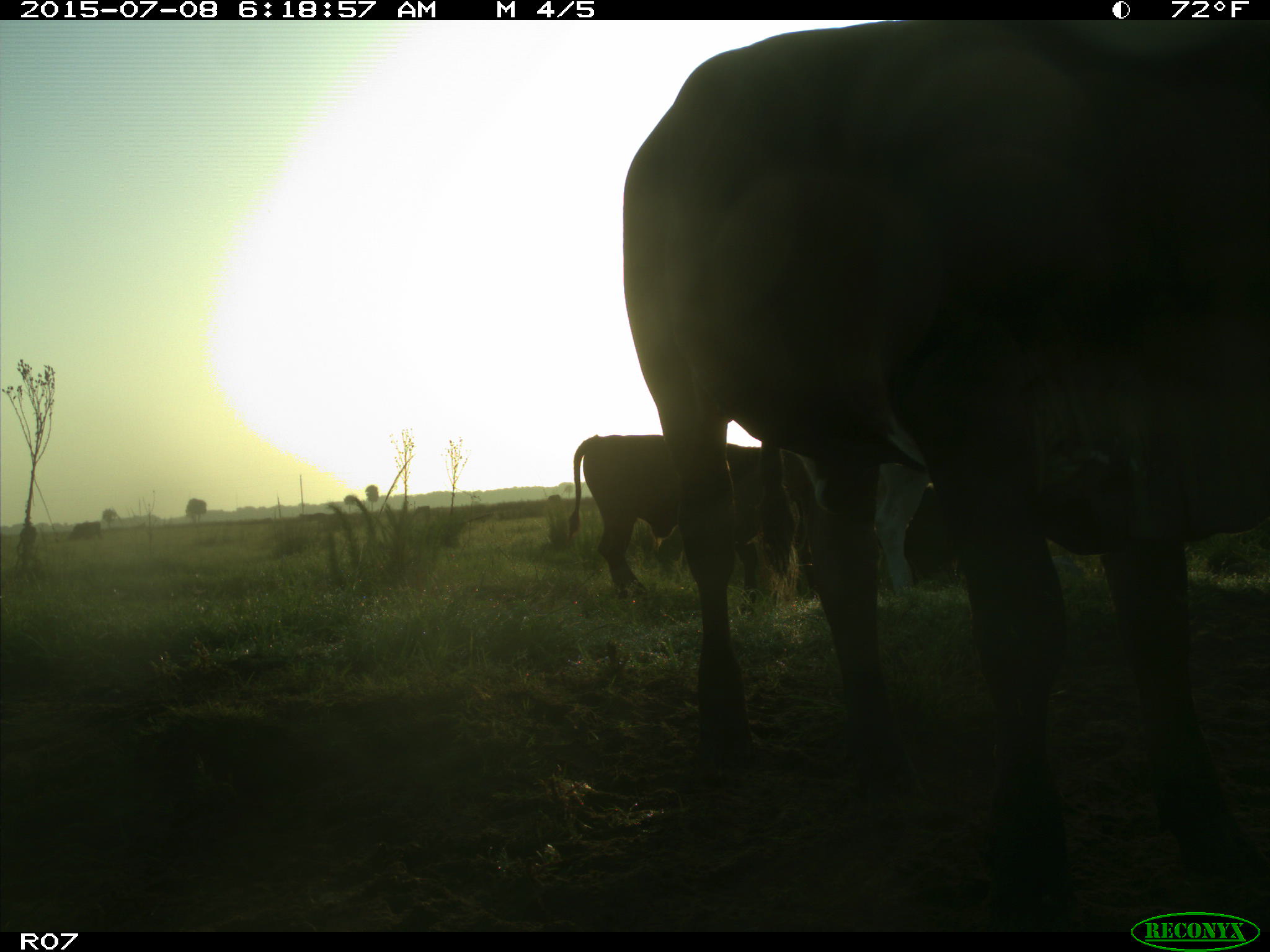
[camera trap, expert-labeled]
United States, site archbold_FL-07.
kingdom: Animalia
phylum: Chordata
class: Mammalia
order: Artiodactyla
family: Bovidae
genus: Bos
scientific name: Bos taurus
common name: domestic cow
Bos taurus (domestic cow).